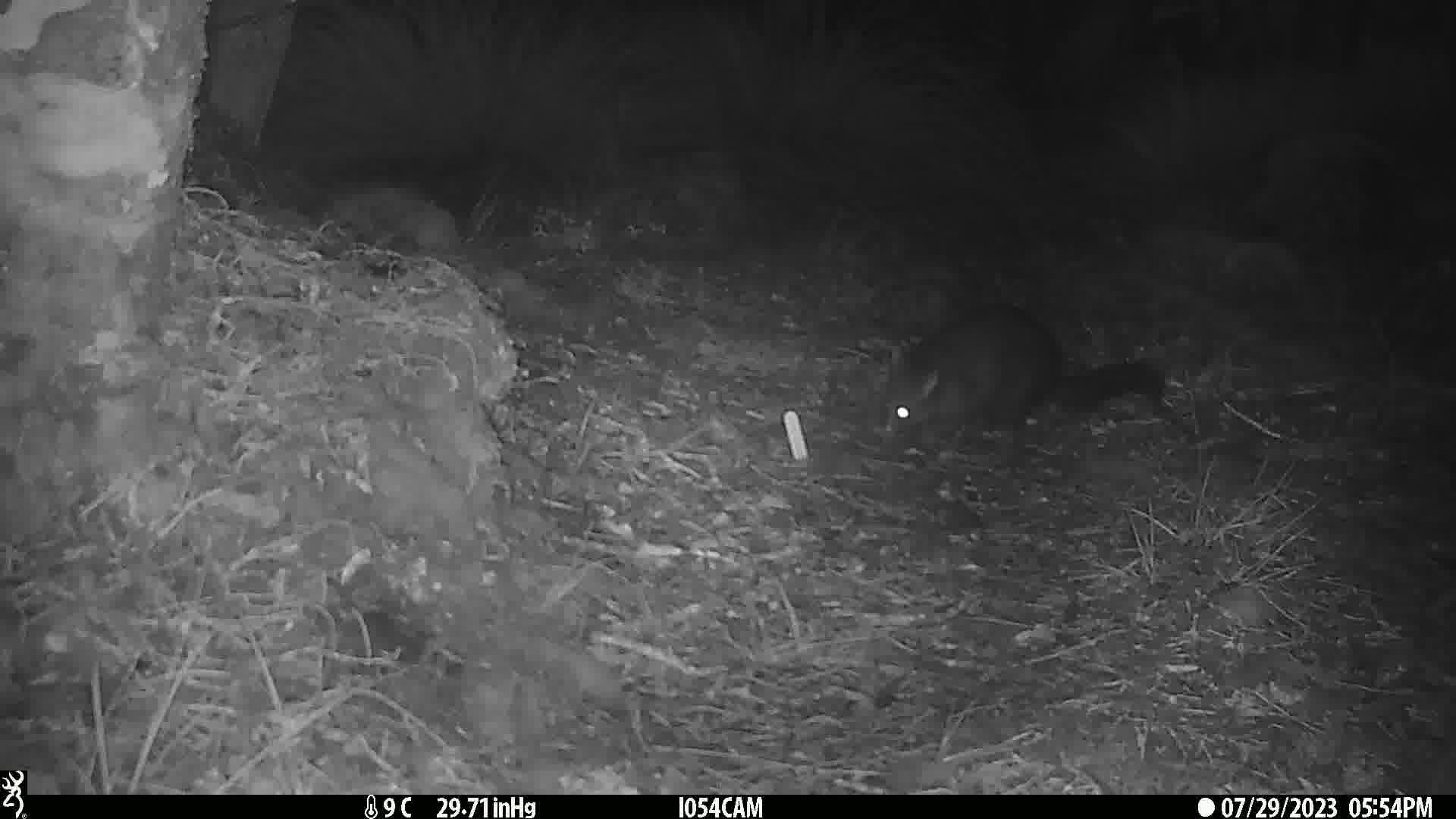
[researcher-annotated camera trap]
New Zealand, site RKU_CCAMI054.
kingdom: Animalia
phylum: Chordata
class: Mammalia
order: Diprotodontia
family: Phalangeridae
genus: Trichosurus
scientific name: Trichosurus vulpecula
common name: common brushtail possum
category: possum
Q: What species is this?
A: Possum (common brushtail possum) (Trichosurus vulpecula).